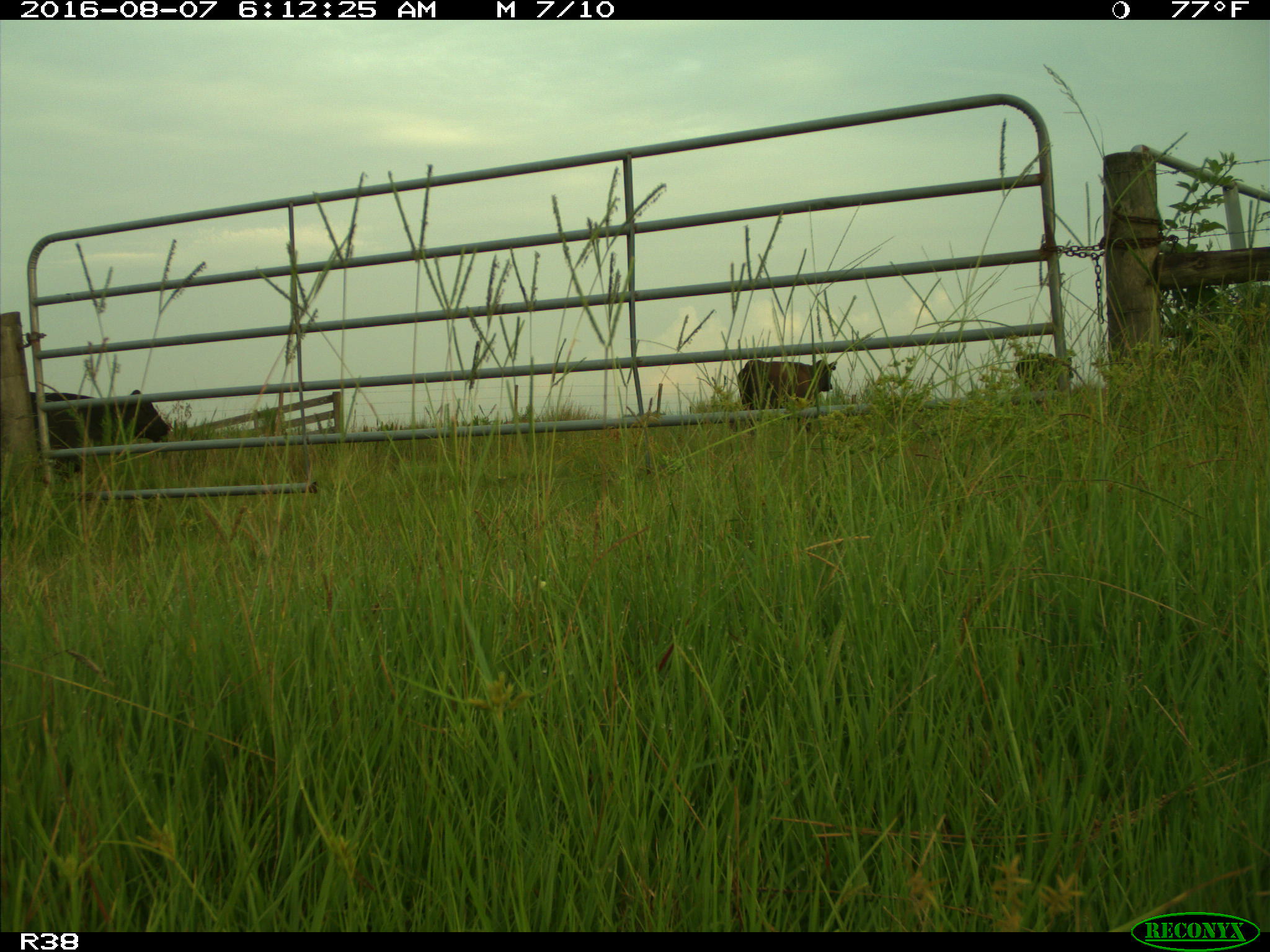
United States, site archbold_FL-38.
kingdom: Animalia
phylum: Chordata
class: Mammalia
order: Artiodactyla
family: Bovidae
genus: Bos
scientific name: Bos taurus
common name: domestic cow